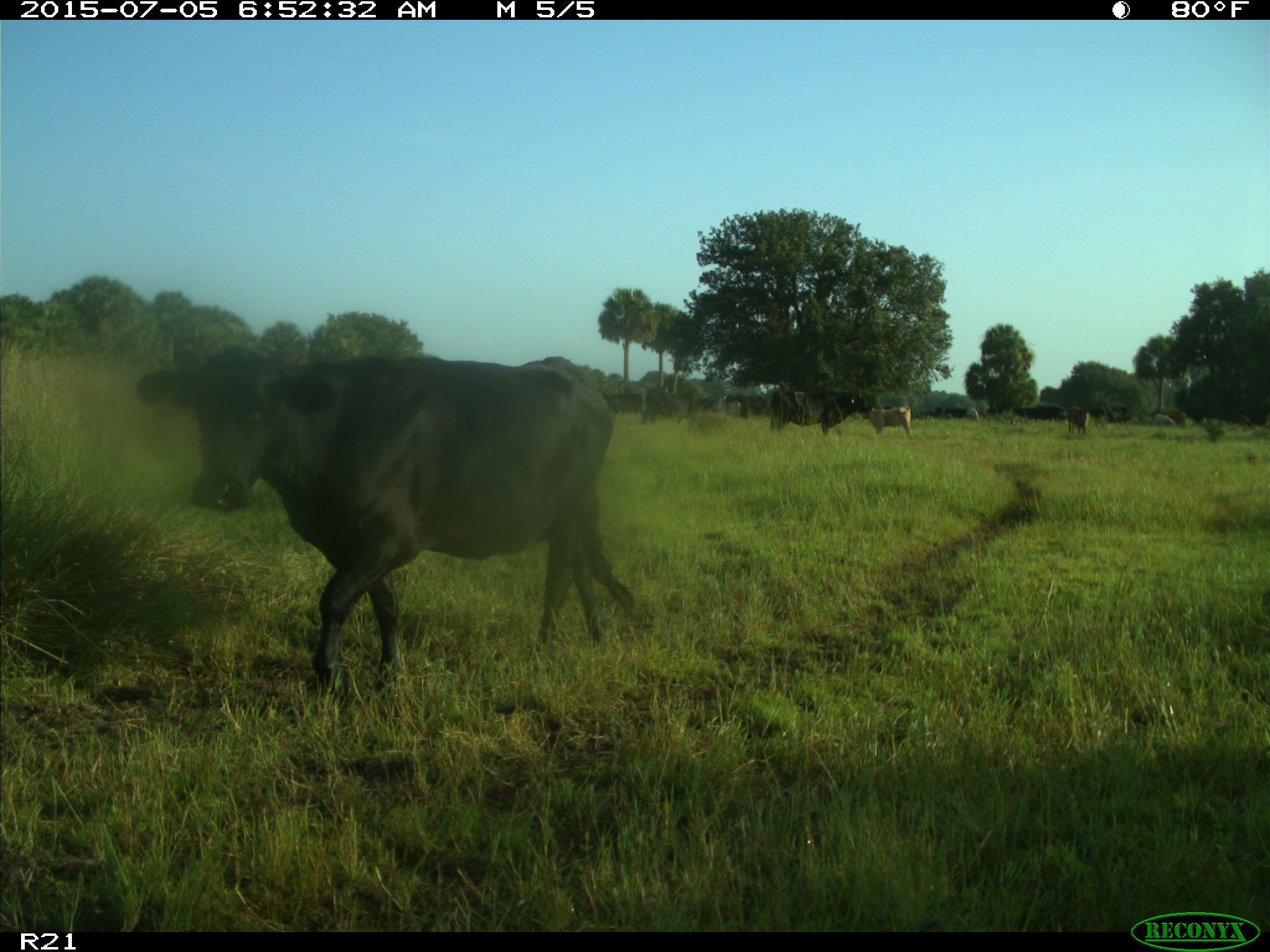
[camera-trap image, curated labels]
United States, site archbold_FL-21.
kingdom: Animalia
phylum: Chordata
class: Mammalia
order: Artiodactyla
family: Bovidae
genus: Bos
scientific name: Bos taurus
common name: domestic cow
Bos taurus (domestic cow).